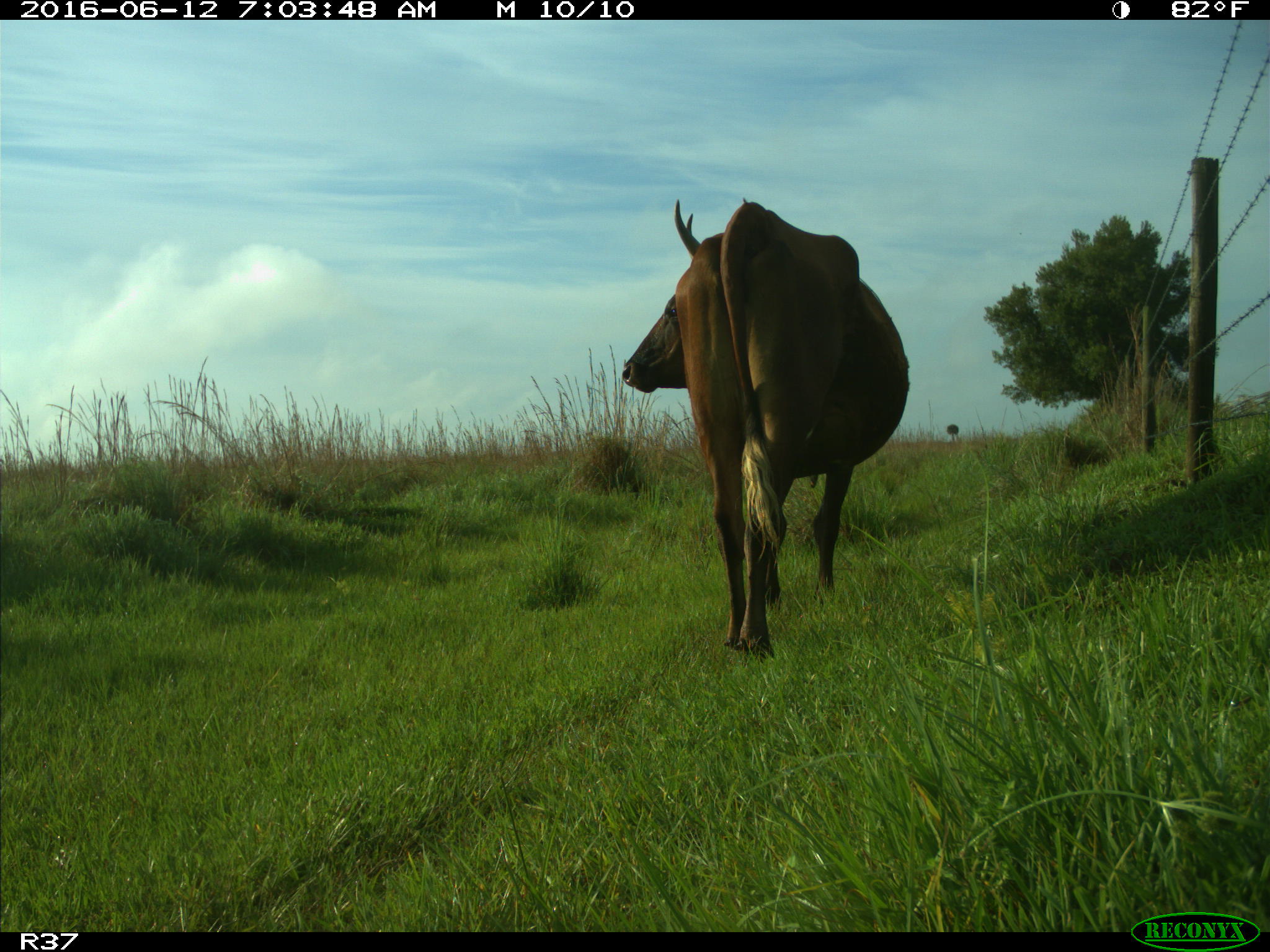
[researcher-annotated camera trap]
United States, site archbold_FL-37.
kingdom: Animalia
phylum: Chordata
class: Mammalia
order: Artiodactyla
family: Bovidae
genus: Bos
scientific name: Bos taurus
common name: domestic cow